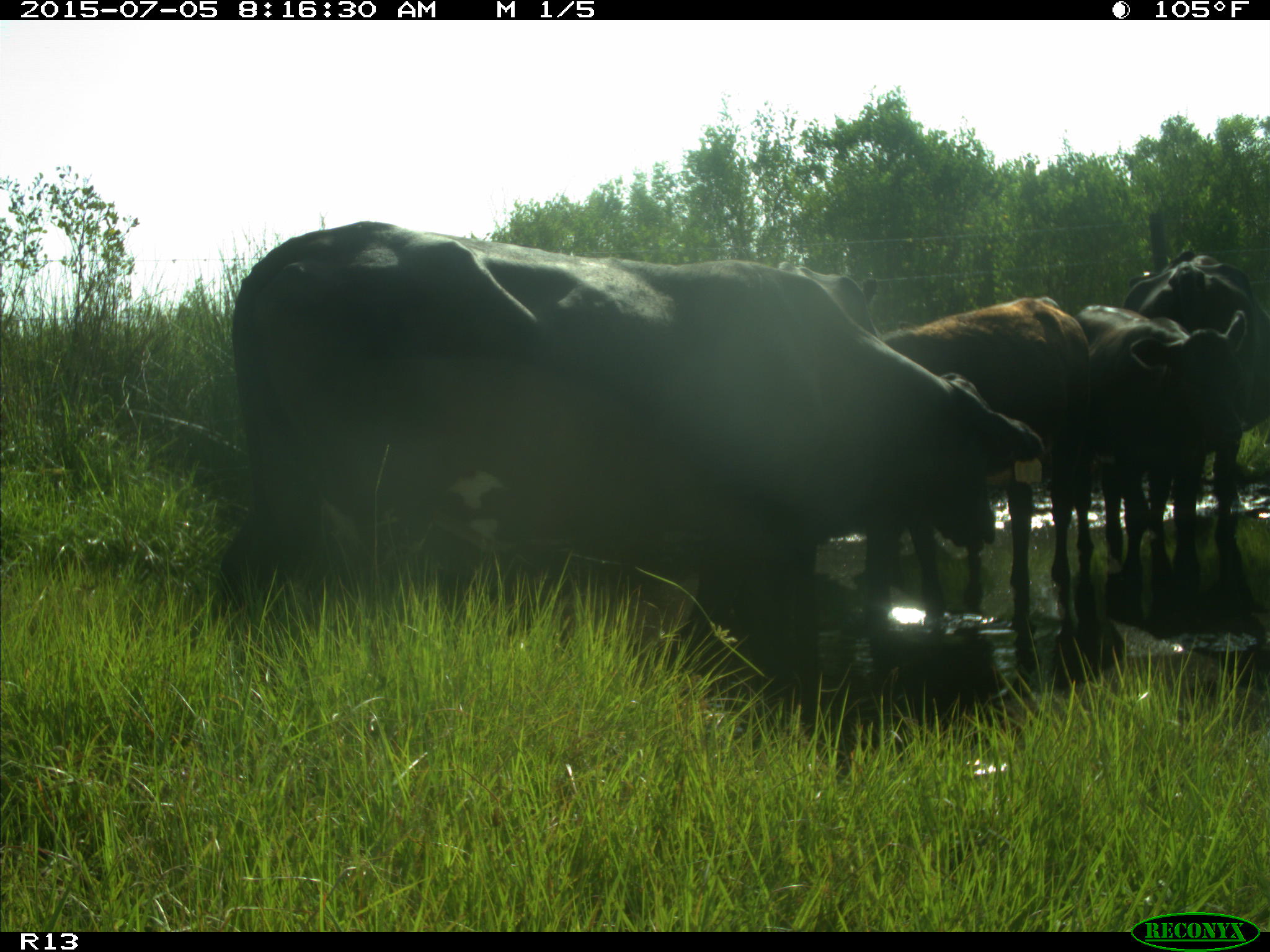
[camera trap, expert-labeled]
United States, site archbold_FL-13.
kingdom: Animalia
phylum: Chordata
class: Mammalia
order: Artiodactyla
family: Bovidae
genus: Bos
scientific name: Bos taurus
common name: domestic cow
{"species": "Bos taurus (domestic cow)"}